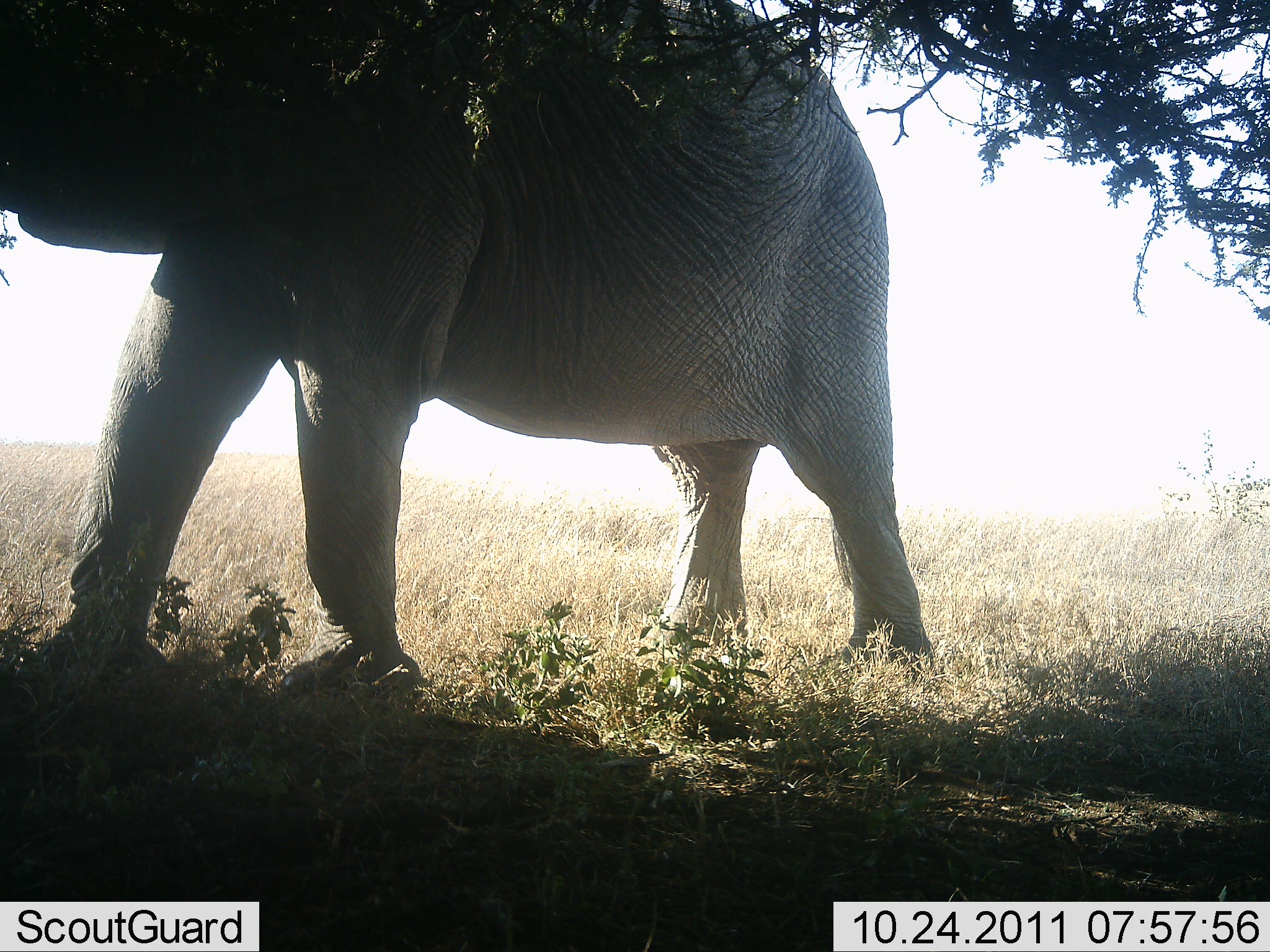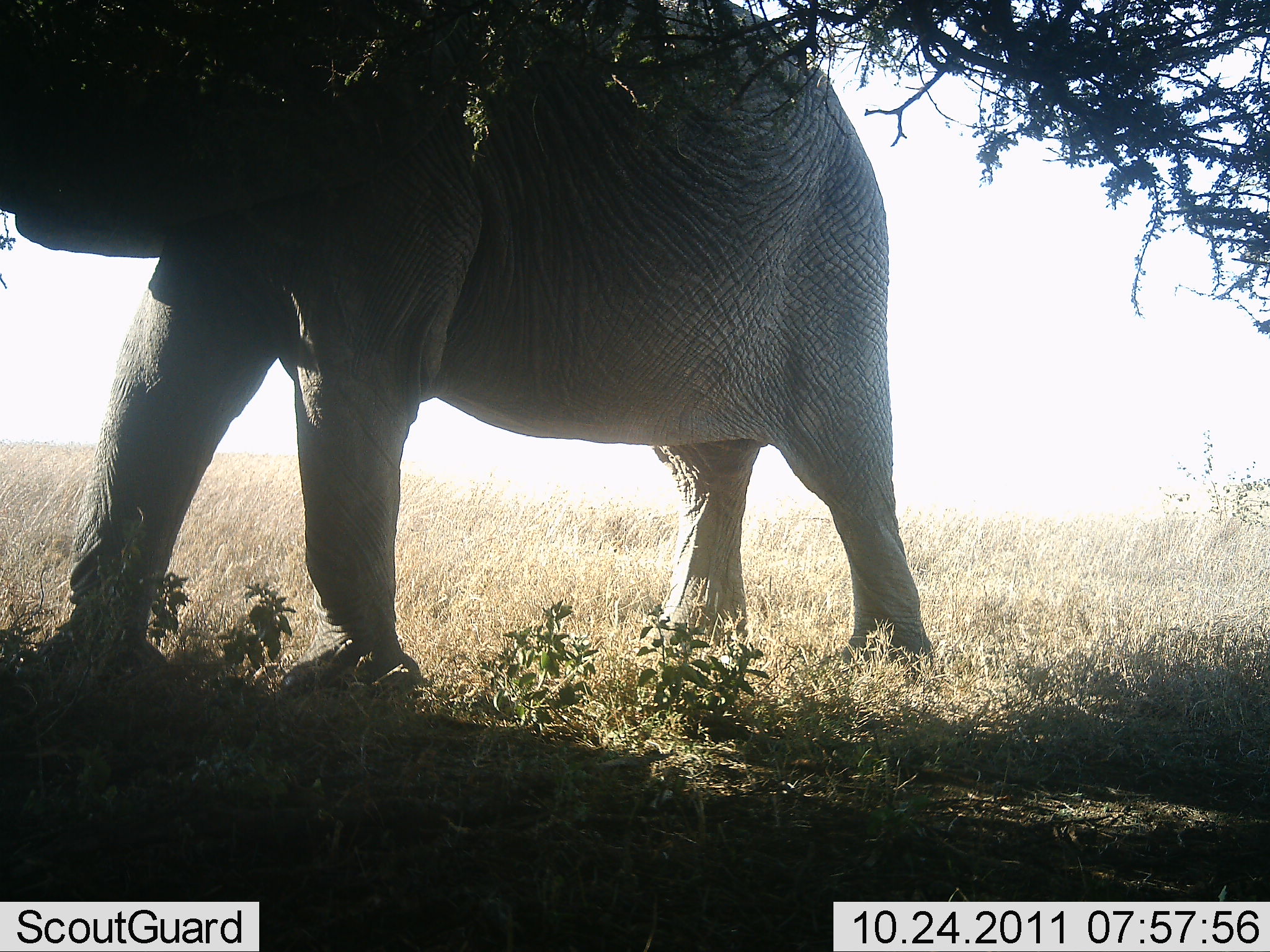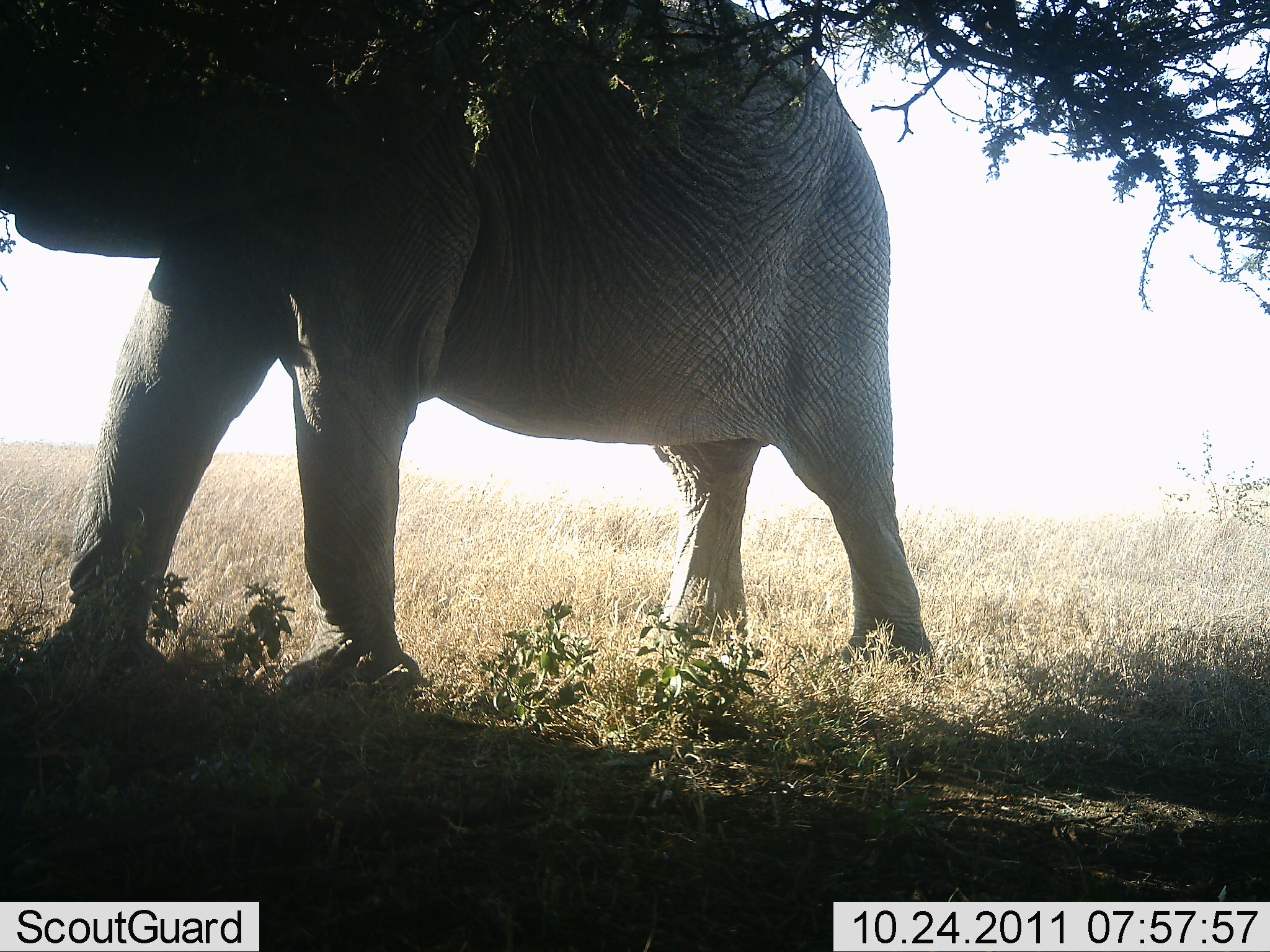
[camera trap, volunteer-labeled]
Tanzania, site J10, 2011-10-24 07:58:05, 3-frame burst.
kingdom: Animalia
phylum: Chordata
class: Mammalia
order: Proboscidea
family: Elephantidae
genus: Loxodonta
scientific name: Loxodonta africana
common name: african bush elephant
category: elephant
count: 1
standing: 71%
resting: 0%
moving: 0%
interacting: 0%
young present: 0%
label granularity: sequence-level